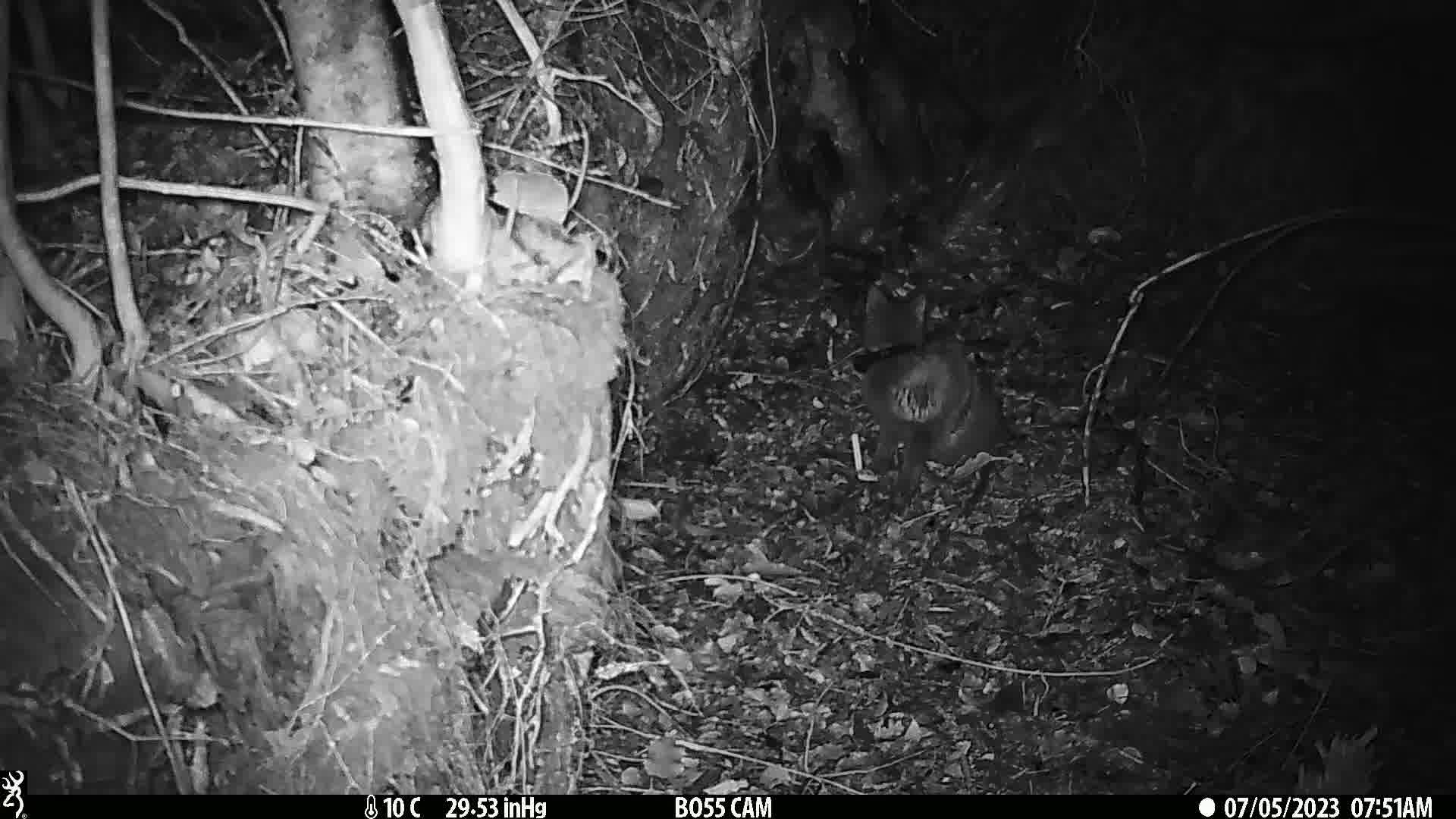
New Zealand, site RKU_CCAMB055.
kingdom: Animalia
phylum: Chordata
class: Mammalia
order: Carnivora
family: Felidae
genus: Felis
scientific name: Felis catus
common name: domestic cat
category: cat